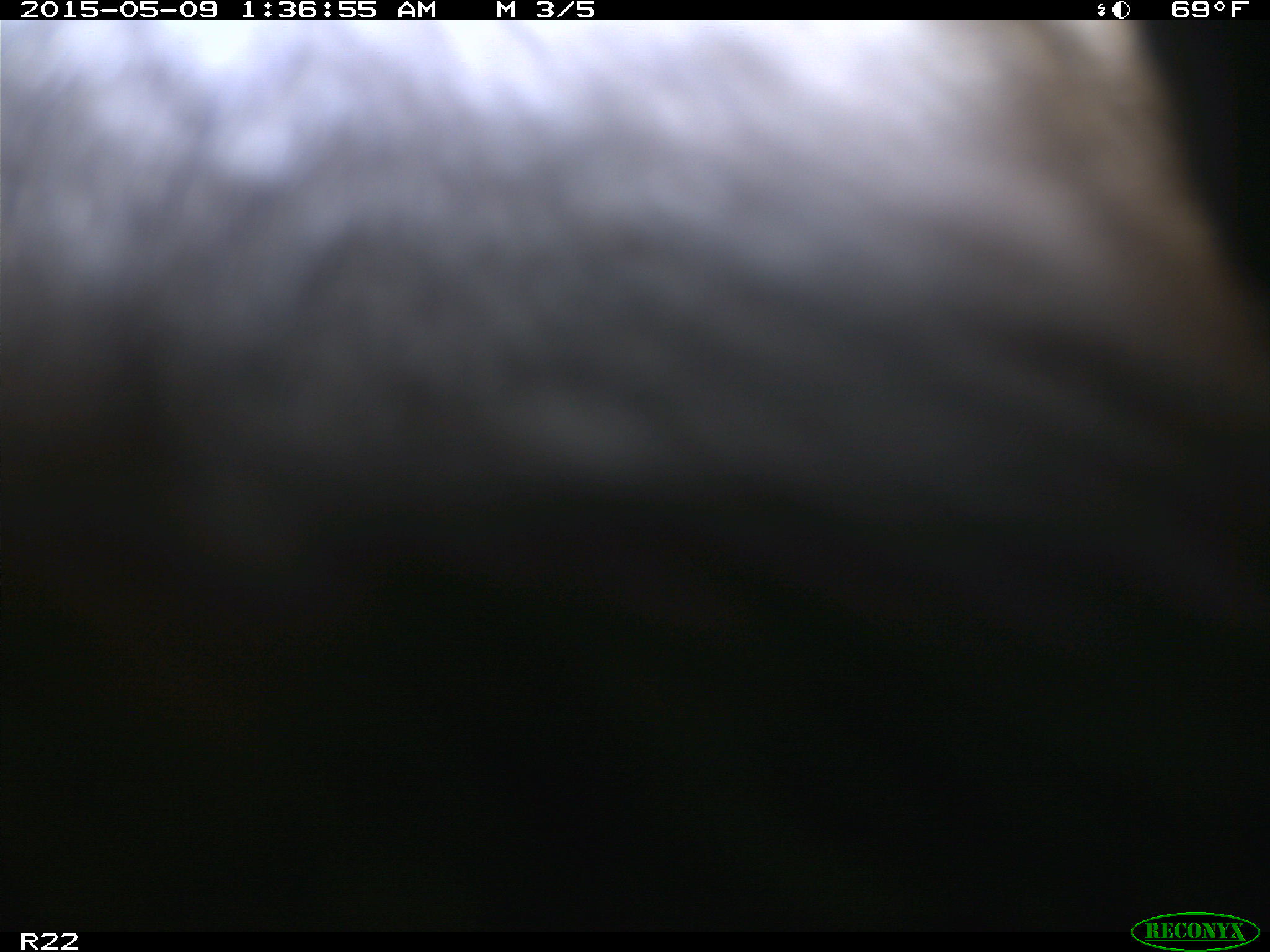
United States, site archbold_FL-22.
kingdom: Animalia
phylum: Chordata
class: Mammalia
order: Artiodactyla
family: Bovidae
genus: Bos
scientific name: Bos taurus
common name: domestic cow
Bos taurus (domestic cow).